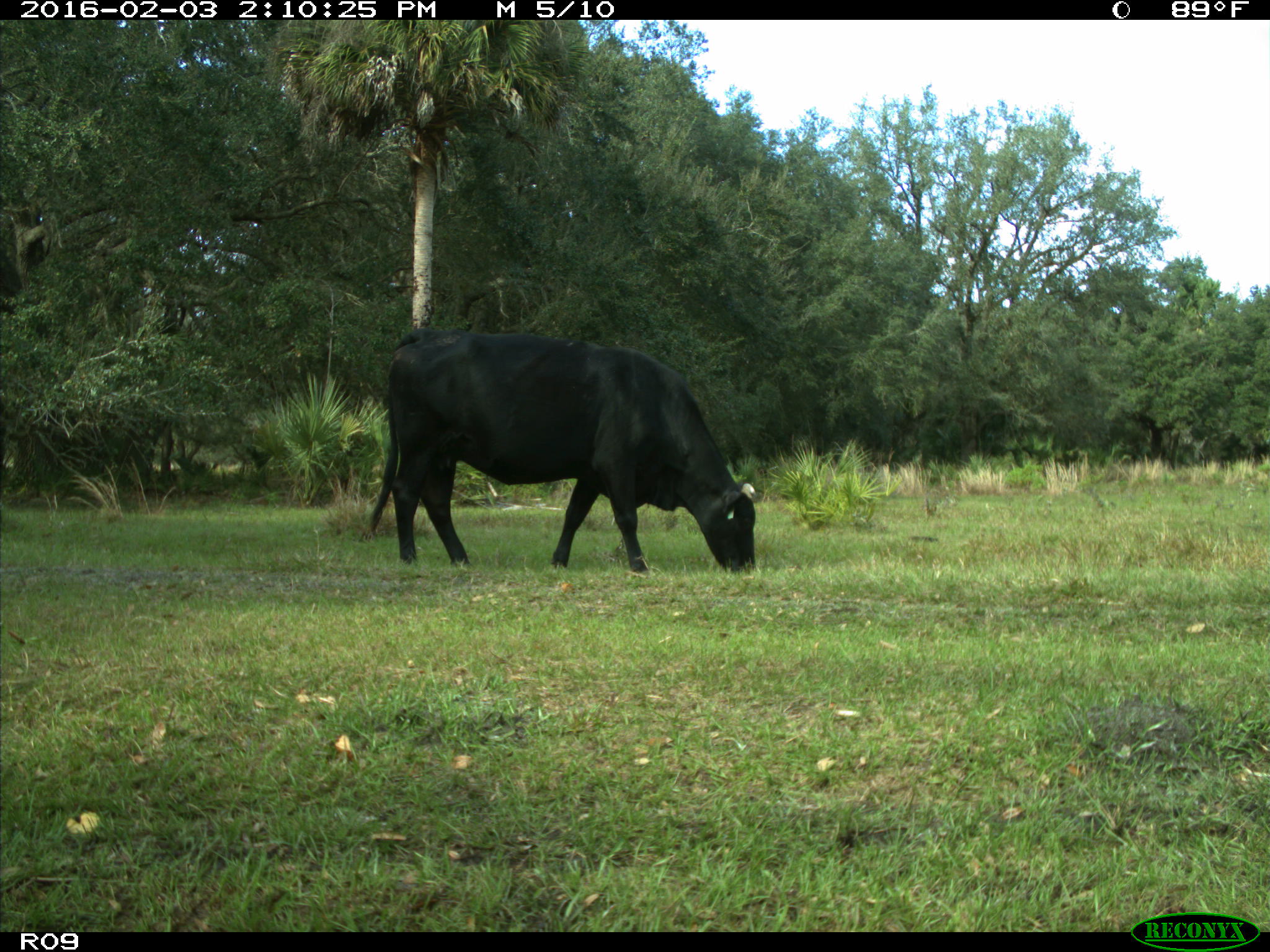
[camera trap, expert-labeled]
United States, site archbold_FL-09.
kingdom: Animalia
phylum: Chordata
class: Mammalia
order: Artiodactyla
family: Bovidae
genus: Bos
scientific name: Bos taurus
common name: domestic cow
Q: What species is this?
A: Bos taurus (domestic cow).